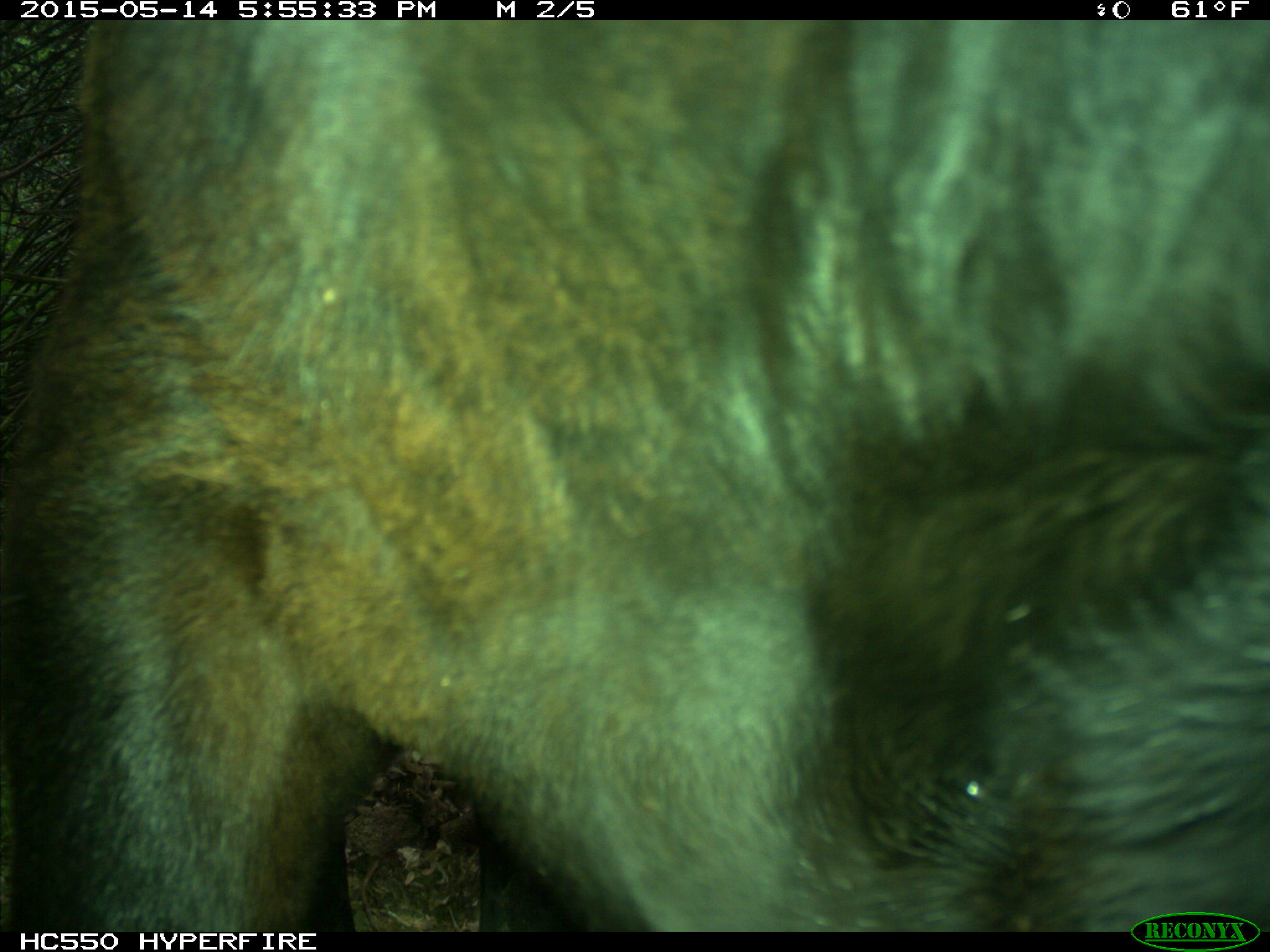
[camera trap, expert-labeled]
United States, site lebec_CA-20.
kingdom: Animalia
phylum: Chordata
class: Mammalia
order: Artiodactyla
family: Bovidae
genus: Bos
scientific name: Bos taurus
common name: domestic cow